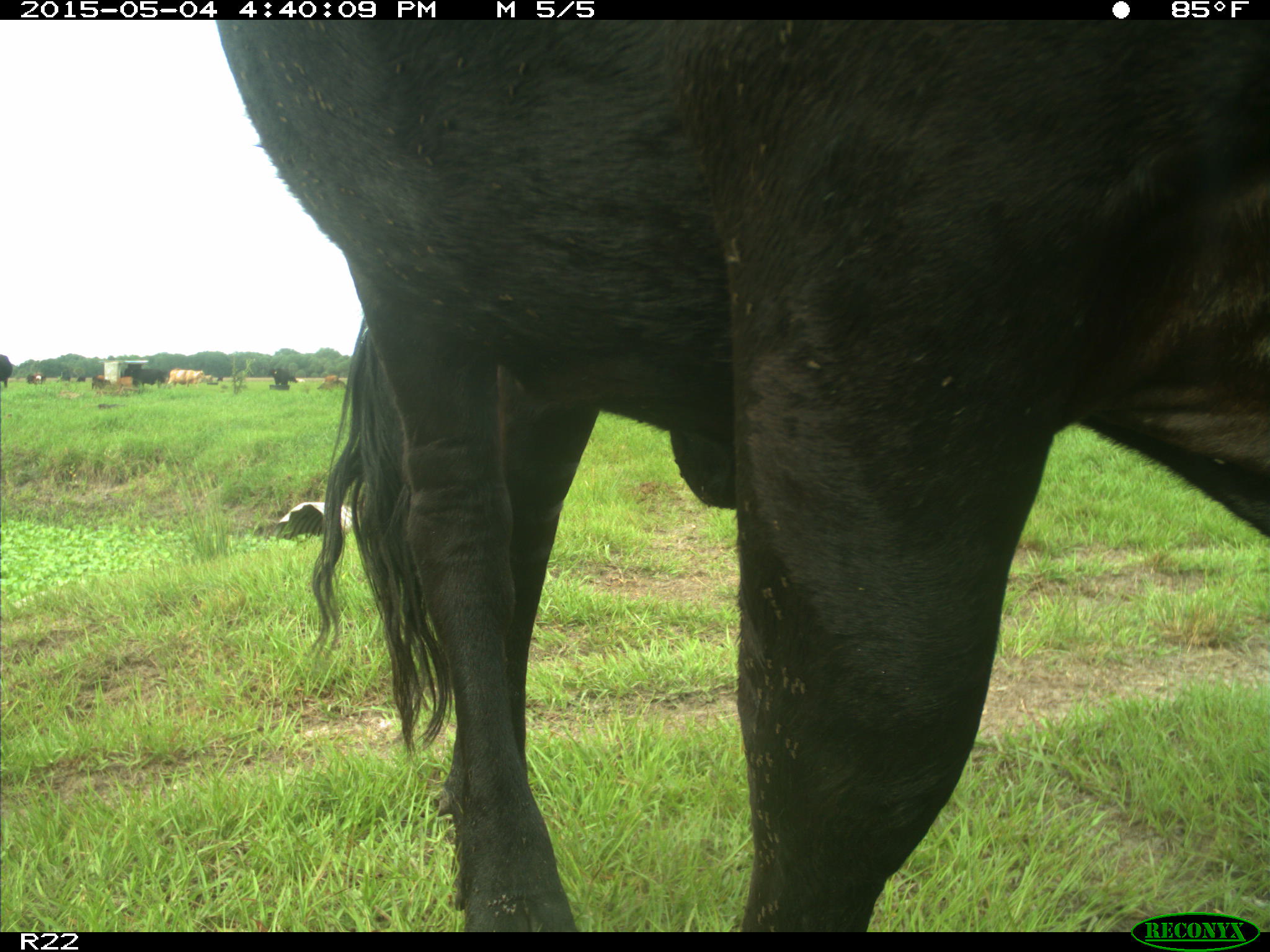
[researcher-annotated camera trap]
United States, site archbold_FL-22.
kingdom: Animalia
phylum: Chordata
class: Mammalia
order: Artiodactyla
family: Bovidae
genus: Bos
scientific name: Bos taurus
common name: domestic cow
Bos taurus (domestic cow).